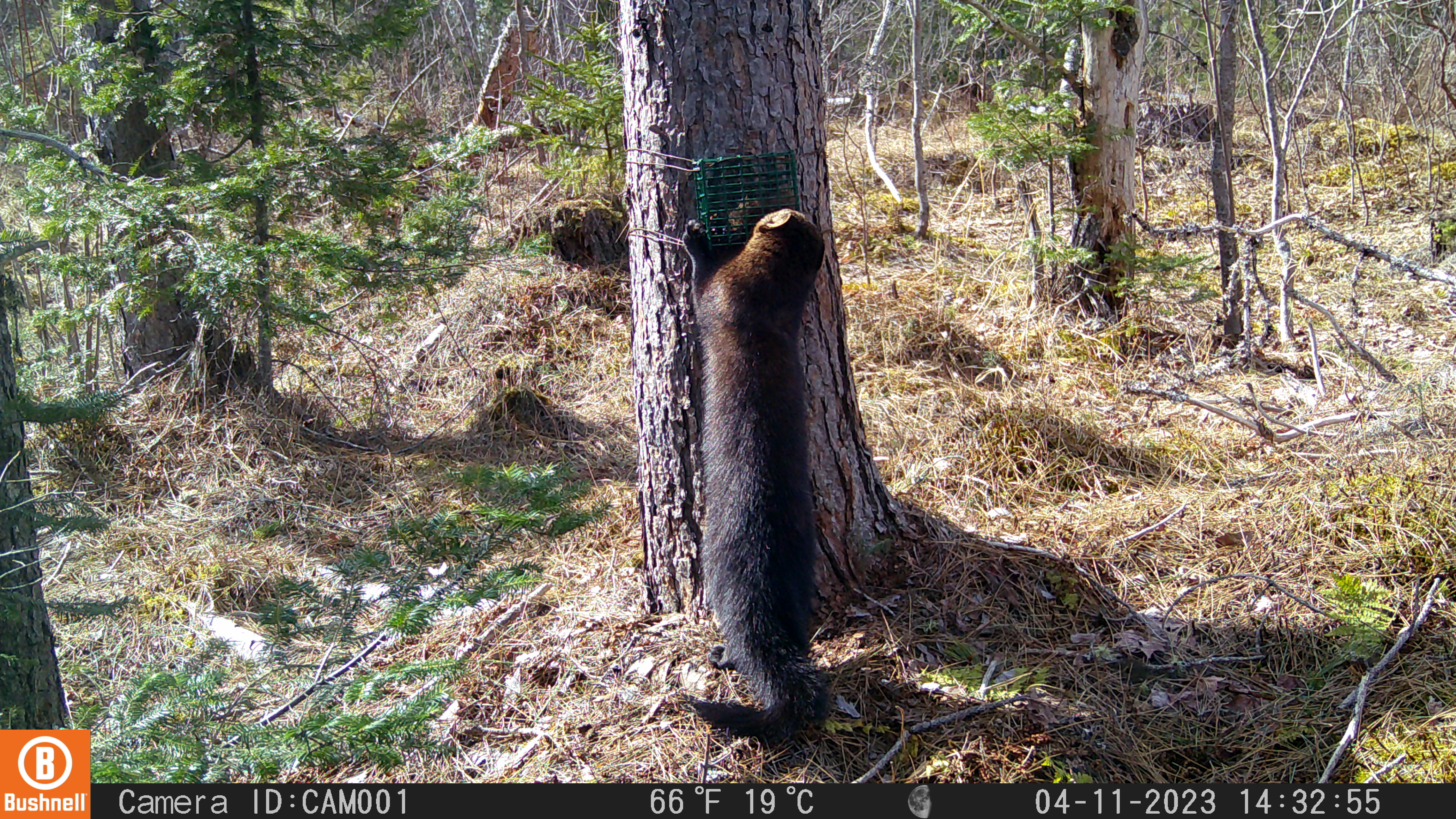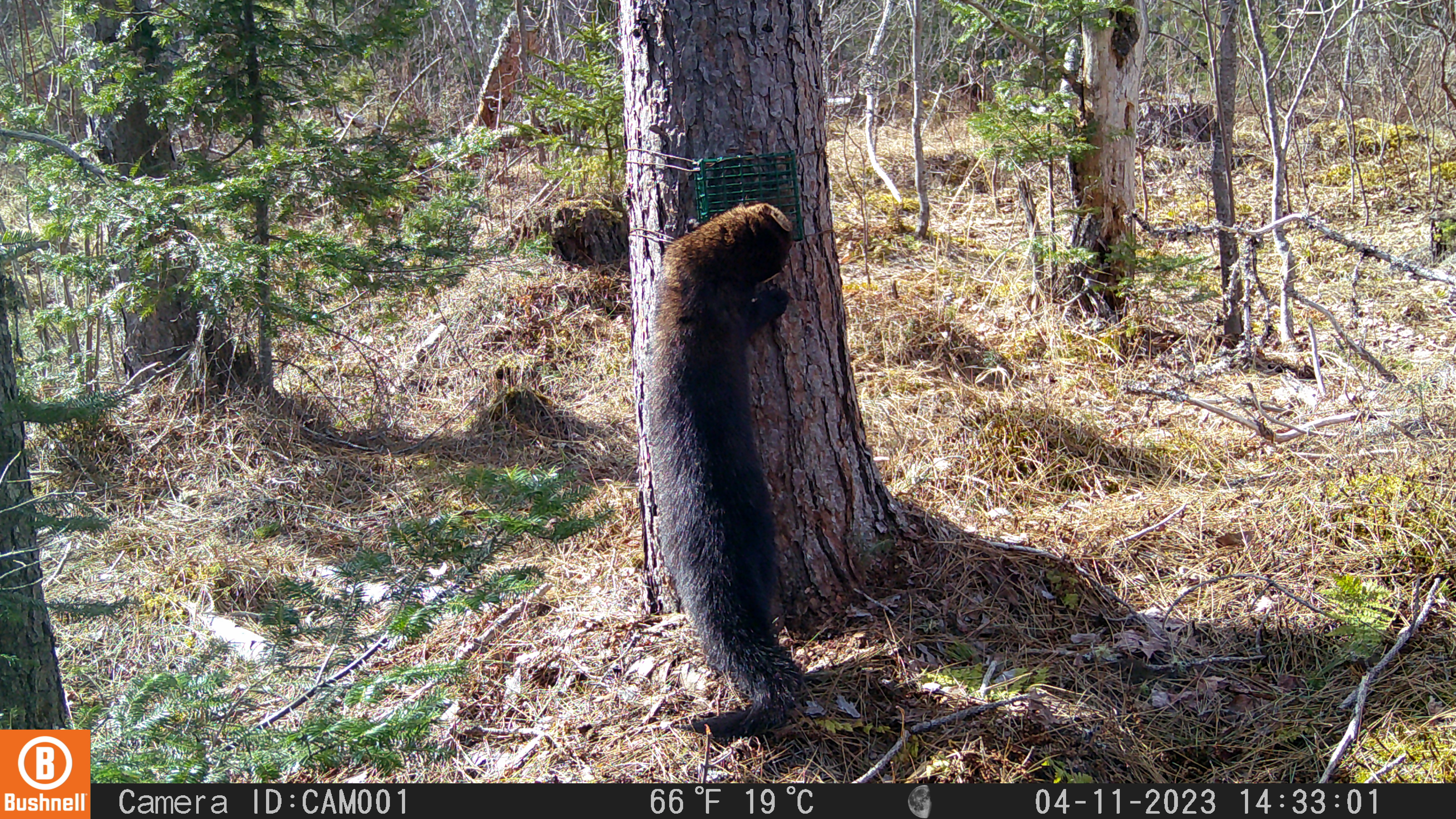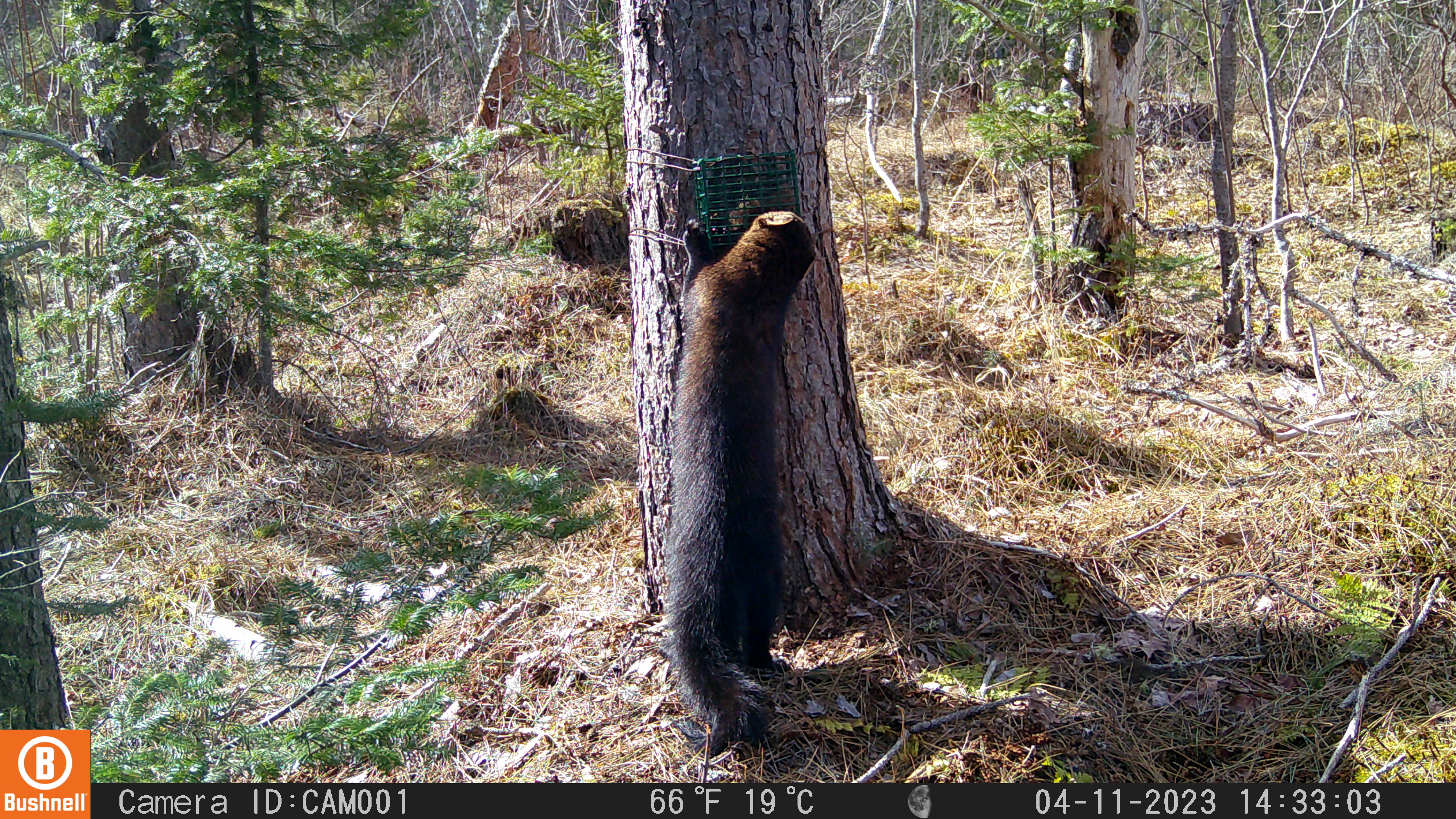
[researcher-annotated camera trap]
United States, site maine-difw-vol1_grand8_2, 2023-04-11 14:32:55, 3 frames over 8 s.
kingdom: Animalia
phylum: Chordata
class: Mammalia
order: Carnivora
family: Mustelidae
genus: Pekania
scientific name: Pekania pennanti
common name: fisher